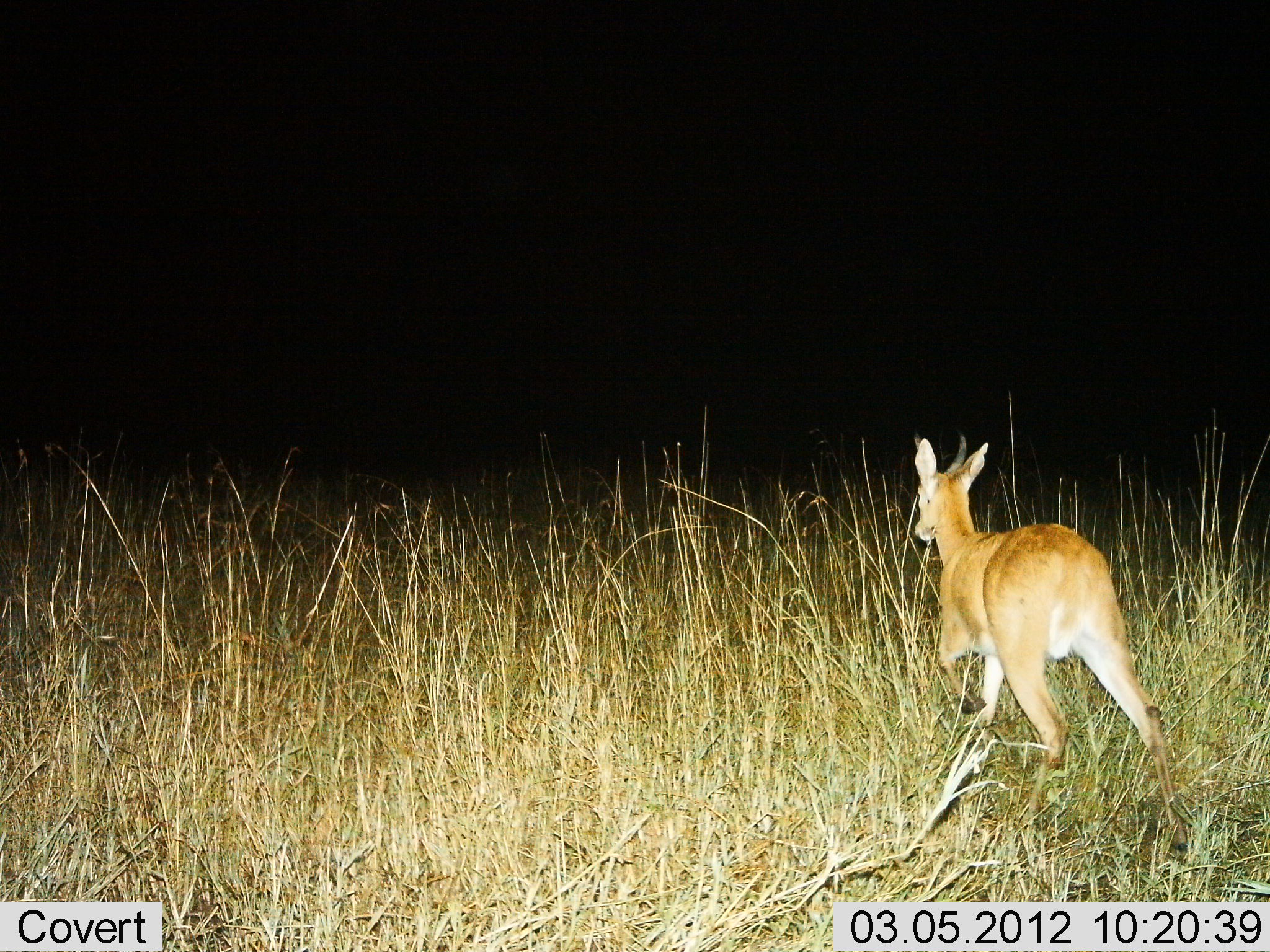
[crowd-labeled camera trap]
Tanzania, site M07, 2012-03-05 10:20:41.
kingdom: Animalia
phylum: Chordata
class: Mammalia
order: Artiodactyla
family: Bovidae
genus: Redunca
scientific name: Redunca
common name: reedbuck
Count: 1.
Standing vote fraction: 13%.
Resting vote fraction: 0%.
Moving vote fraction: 87%.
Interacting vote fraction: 0%.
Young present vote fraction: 0%.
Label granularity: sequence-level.